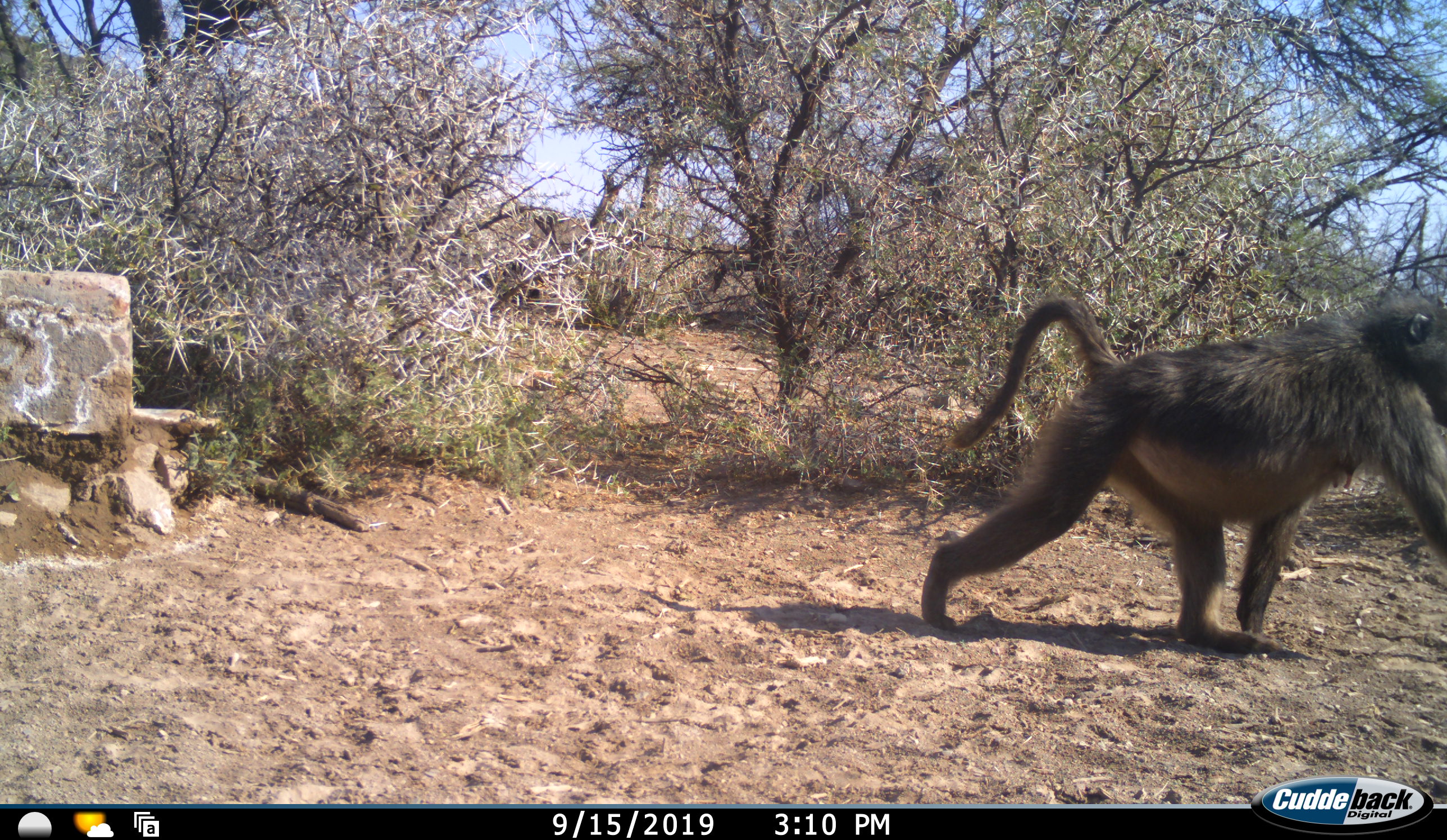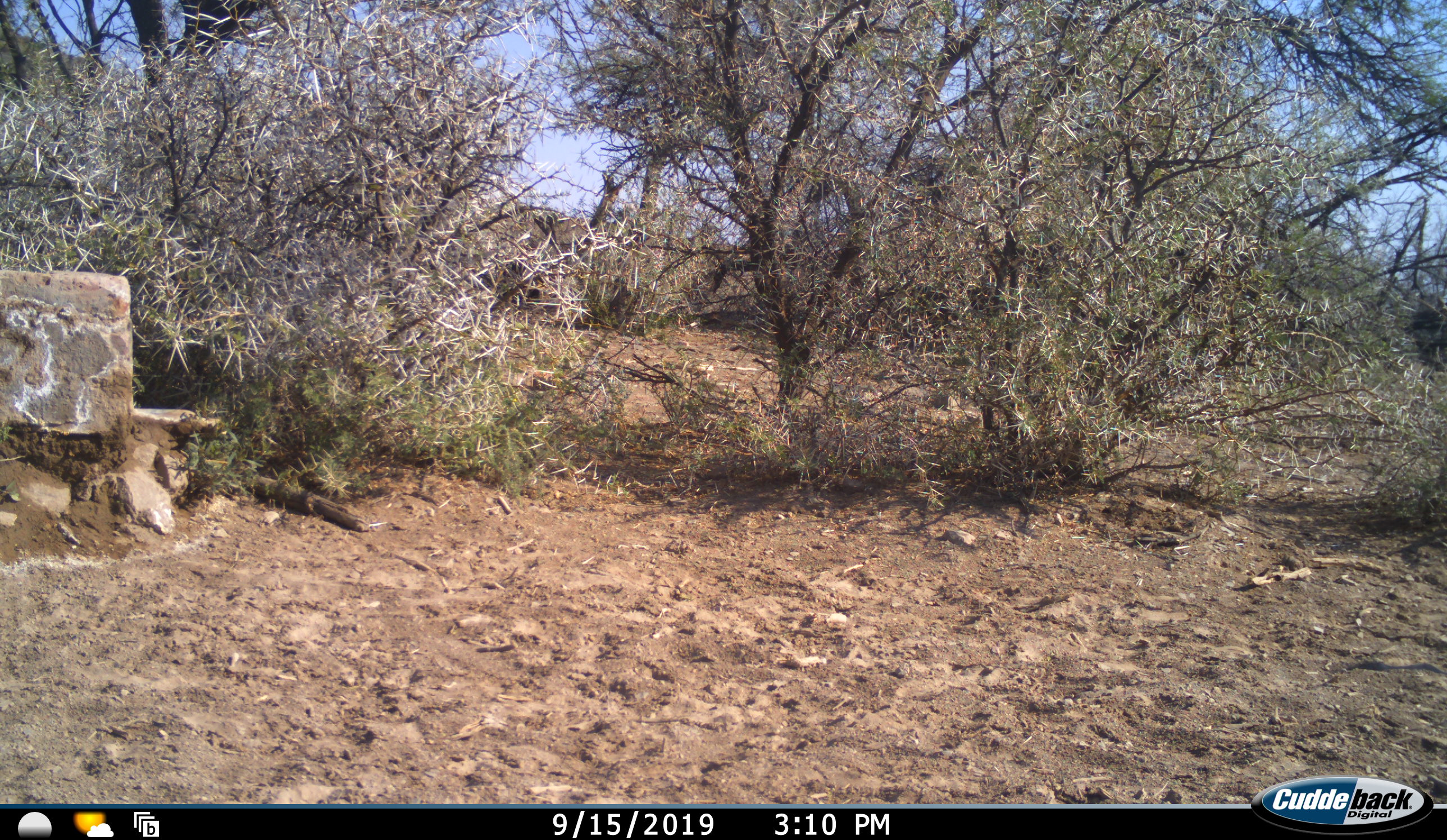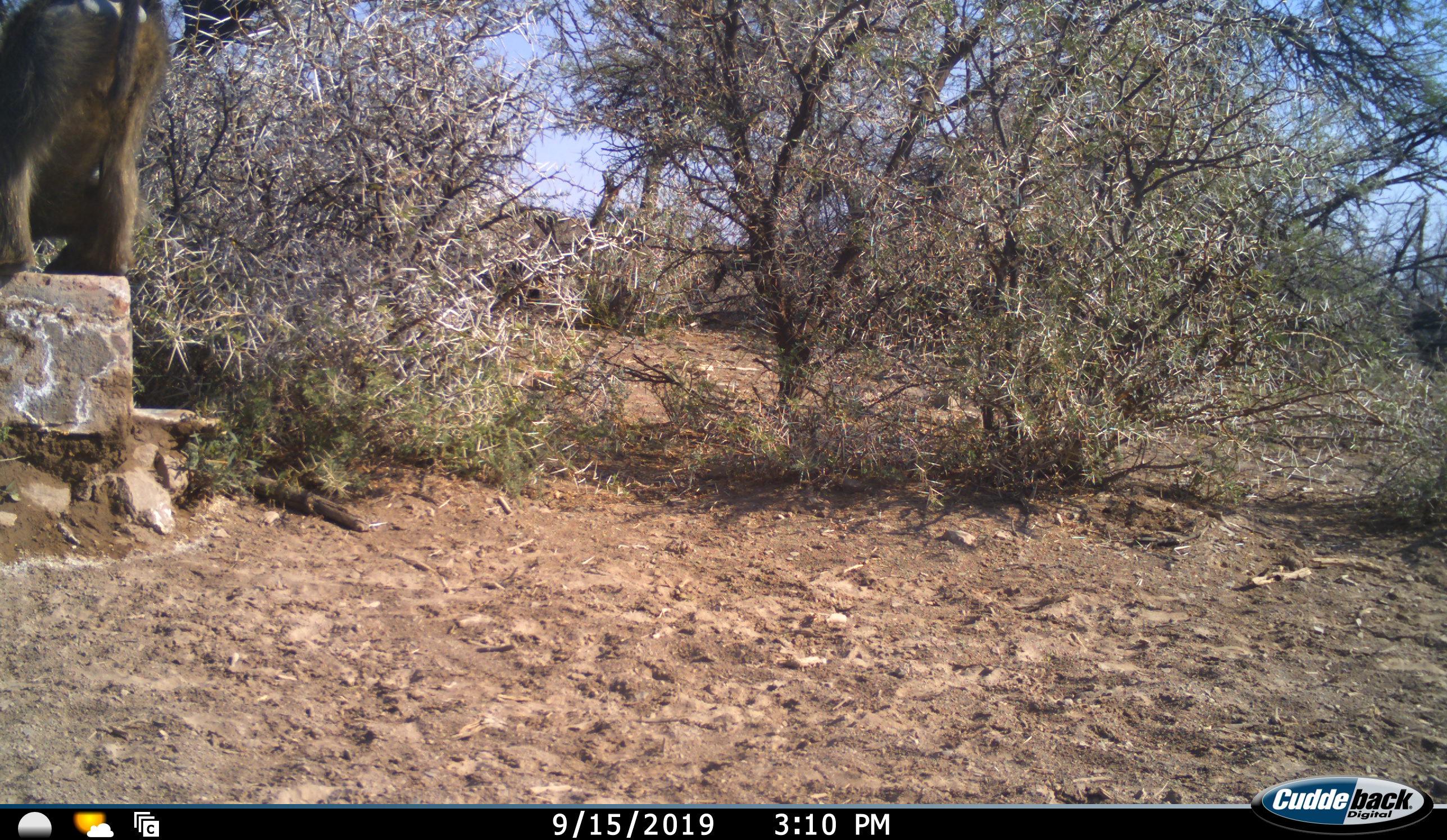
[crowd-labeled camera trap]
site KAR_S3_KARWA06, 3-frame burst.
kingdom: Animalia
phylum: Chordata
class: Mammalia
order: Primates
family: Cercopithecidae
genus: Papio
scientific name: Papio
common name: baboon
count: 2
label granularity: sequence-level